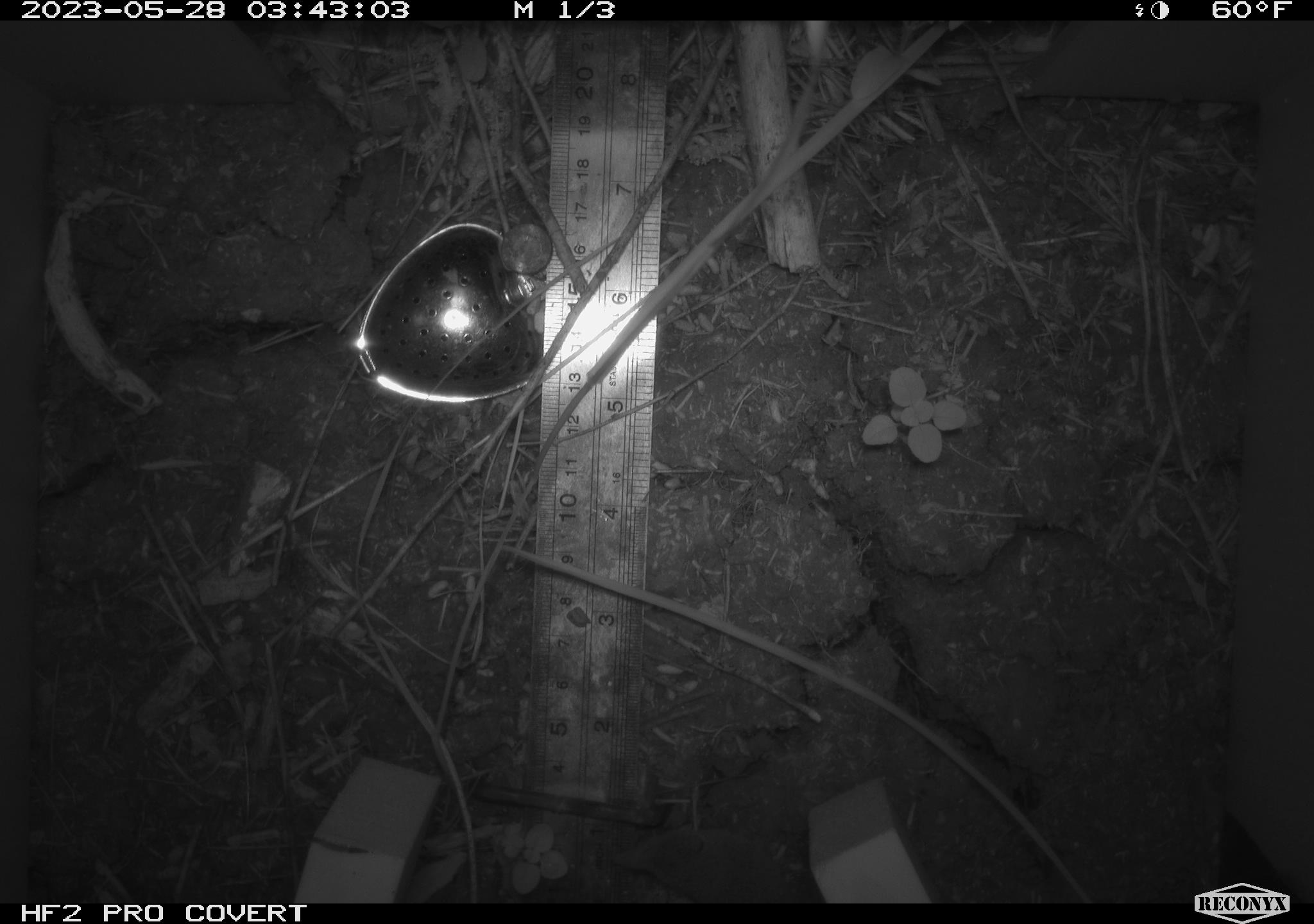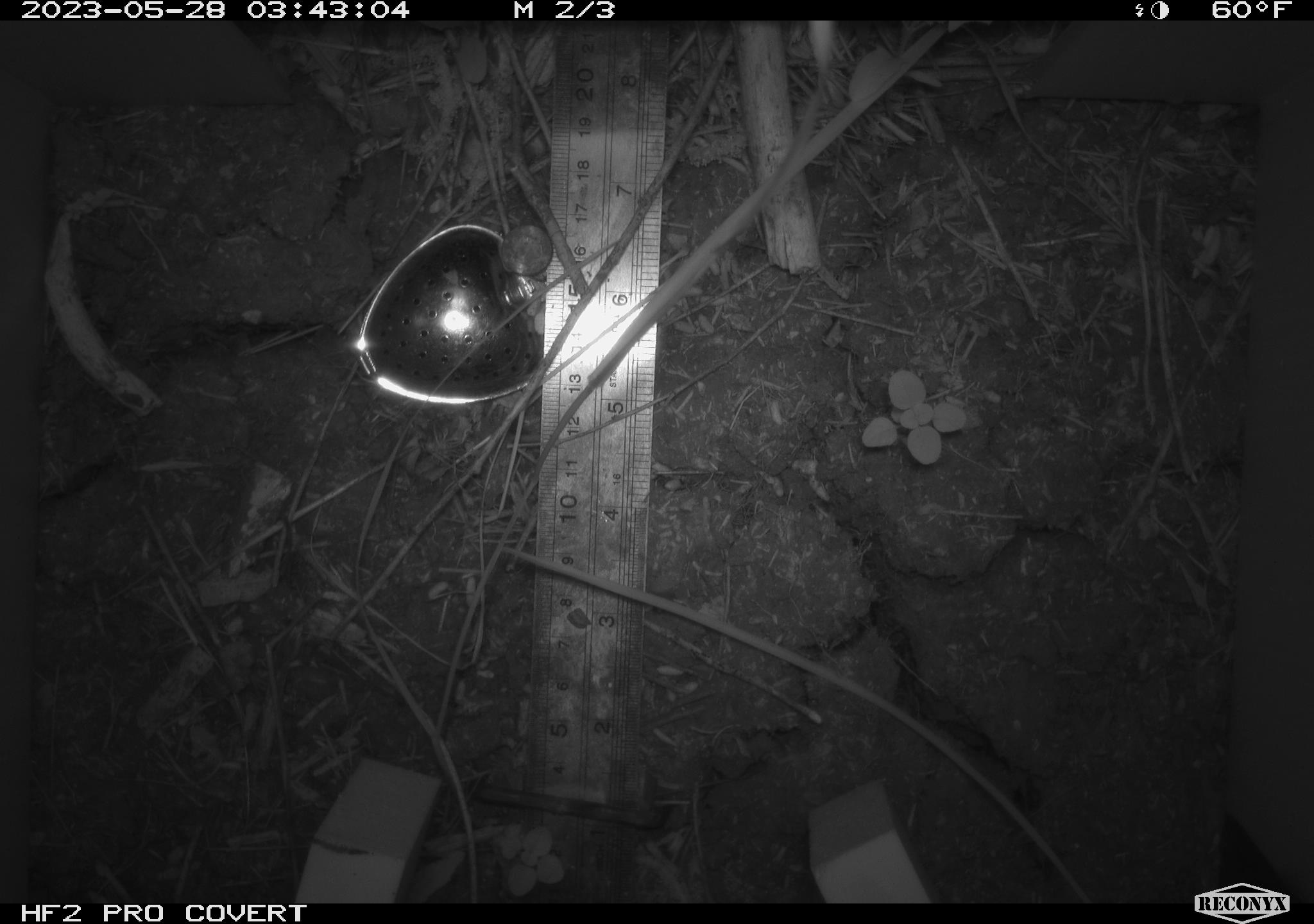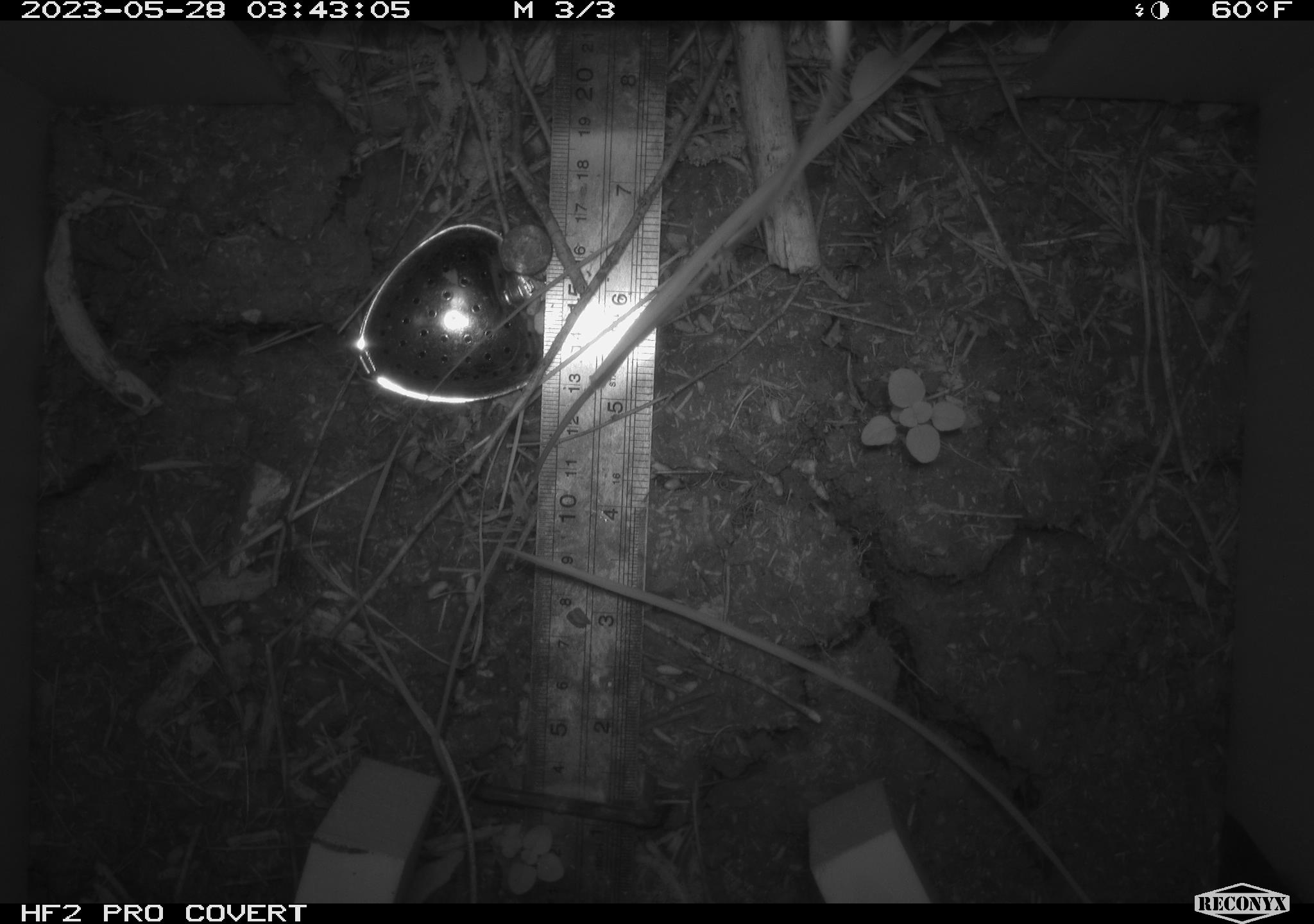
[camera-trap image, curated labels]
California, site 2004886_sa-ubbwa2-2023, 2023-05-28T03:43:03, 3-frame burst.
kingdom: Animalia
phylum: Chordata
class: Mammalia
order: Eulipotyphla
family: Soricidae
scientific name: Soricidae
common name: shrews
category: soricidae family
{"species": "soricidae family (shrews) (Soricidae)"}